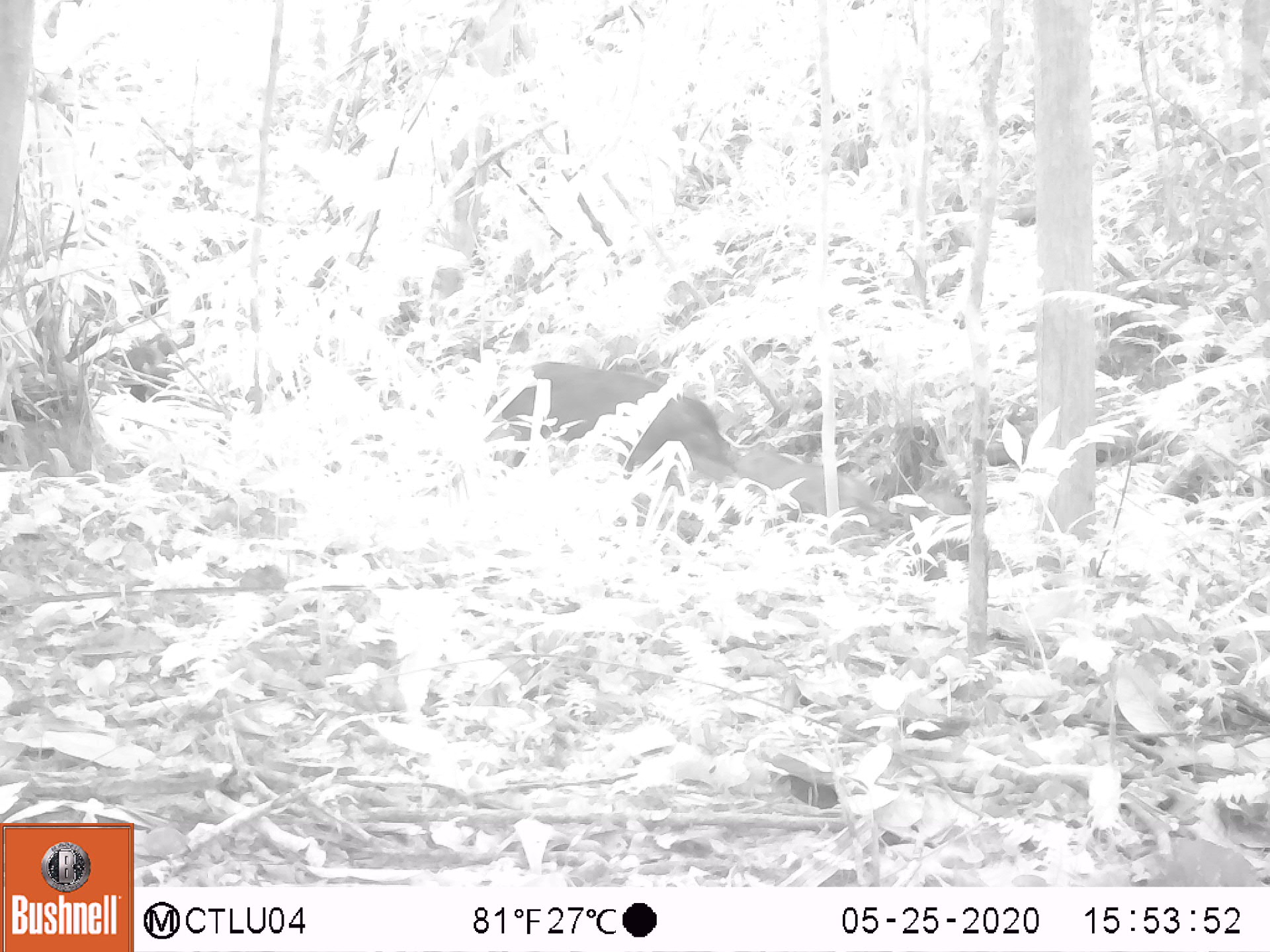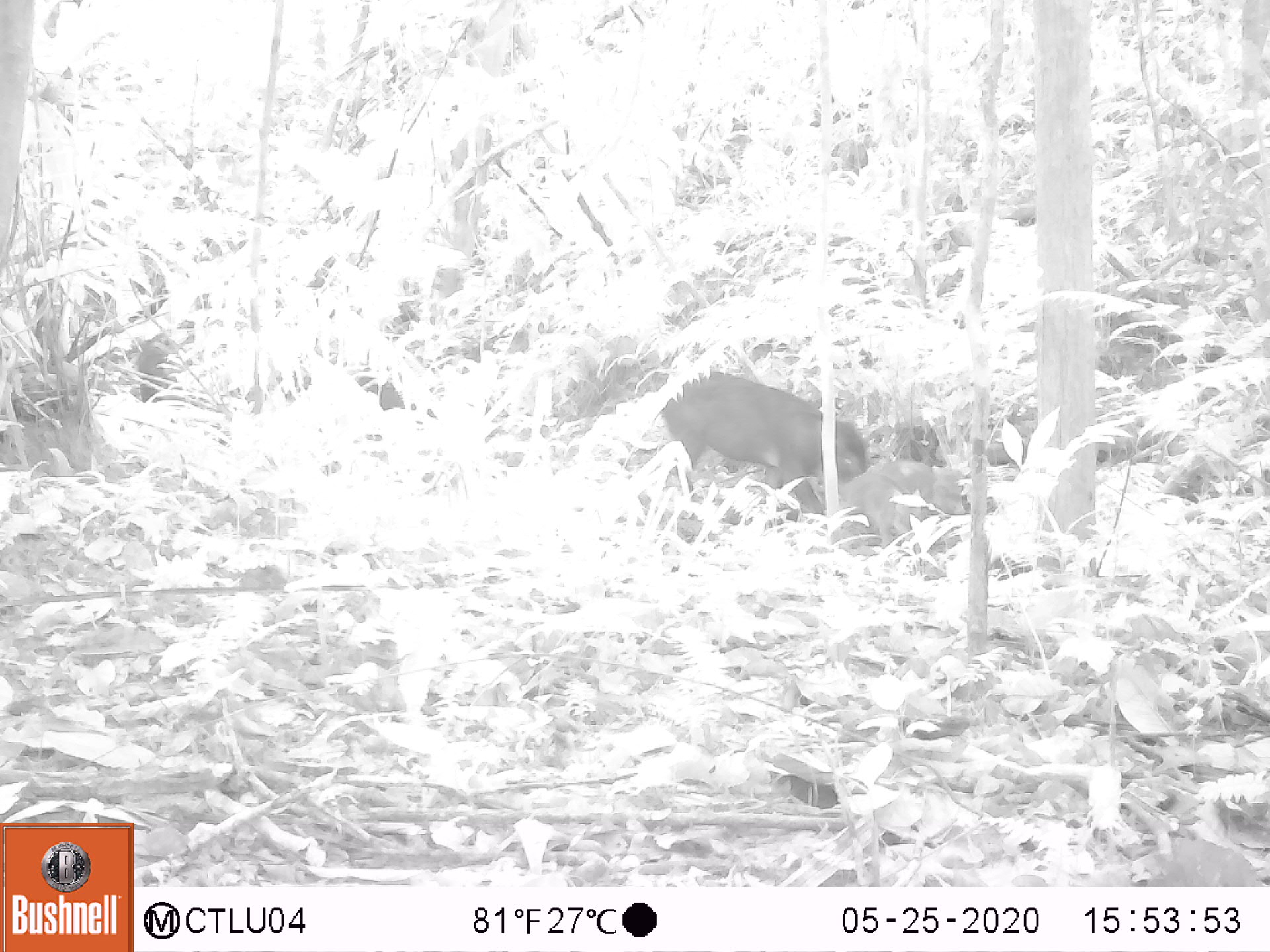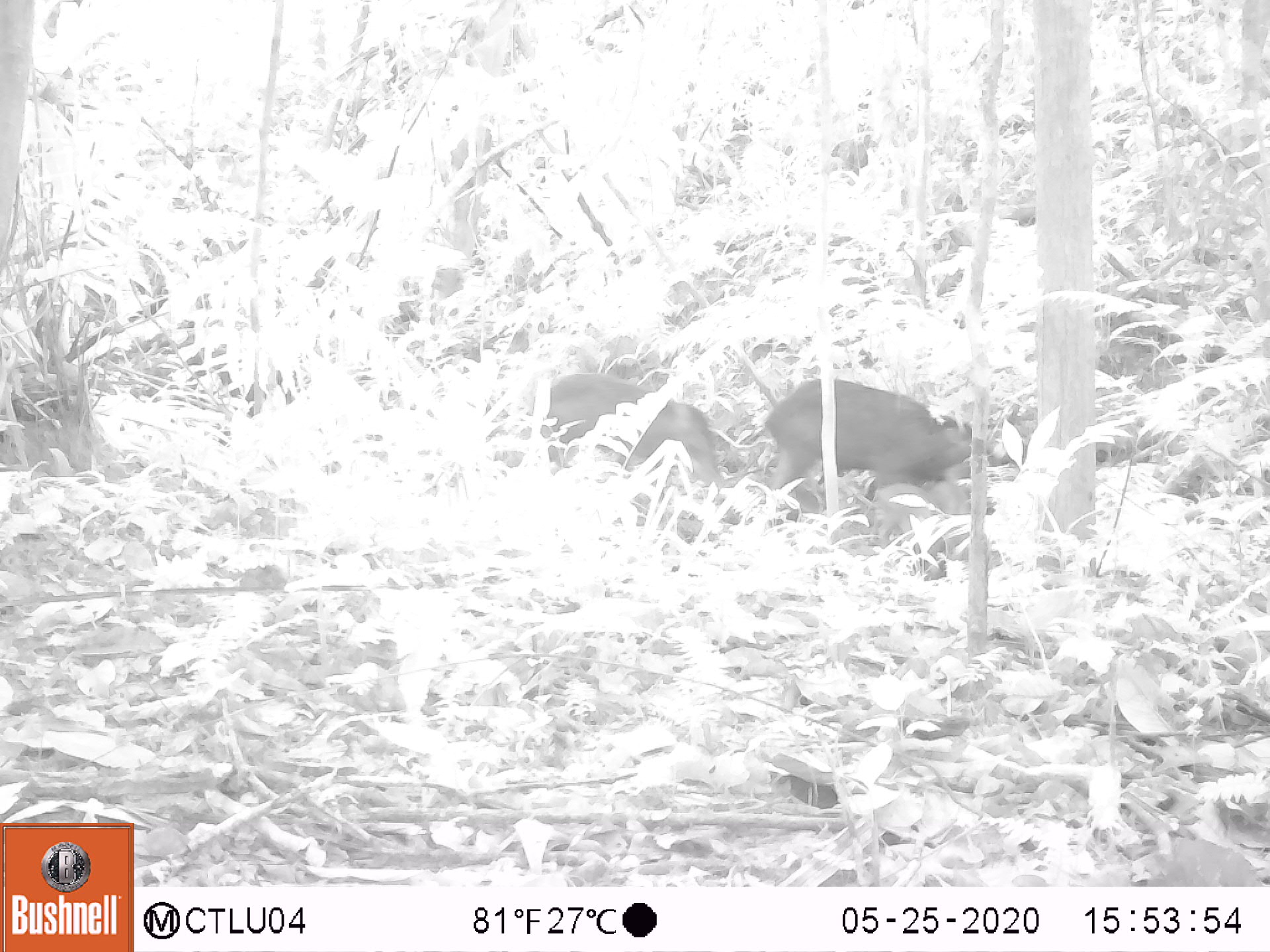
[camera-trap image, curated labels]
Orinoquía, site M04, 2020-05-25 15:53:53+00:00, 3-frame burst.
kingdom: Animalia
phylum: Chordata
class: Mammalia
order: Artiodactyla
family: Tayassuidae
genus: Tayassu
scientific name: Tayassu pecari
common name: white-lipped peccary